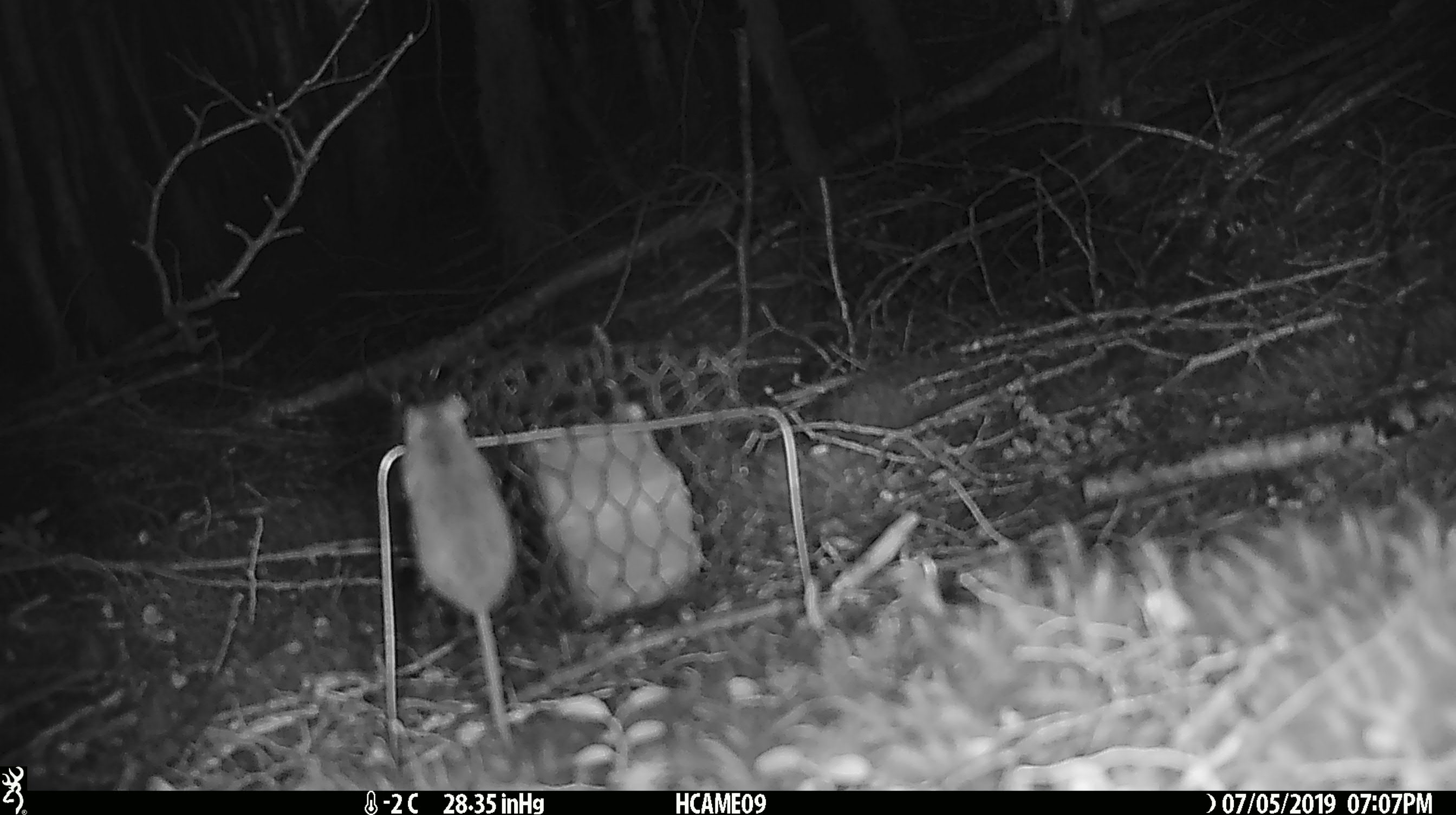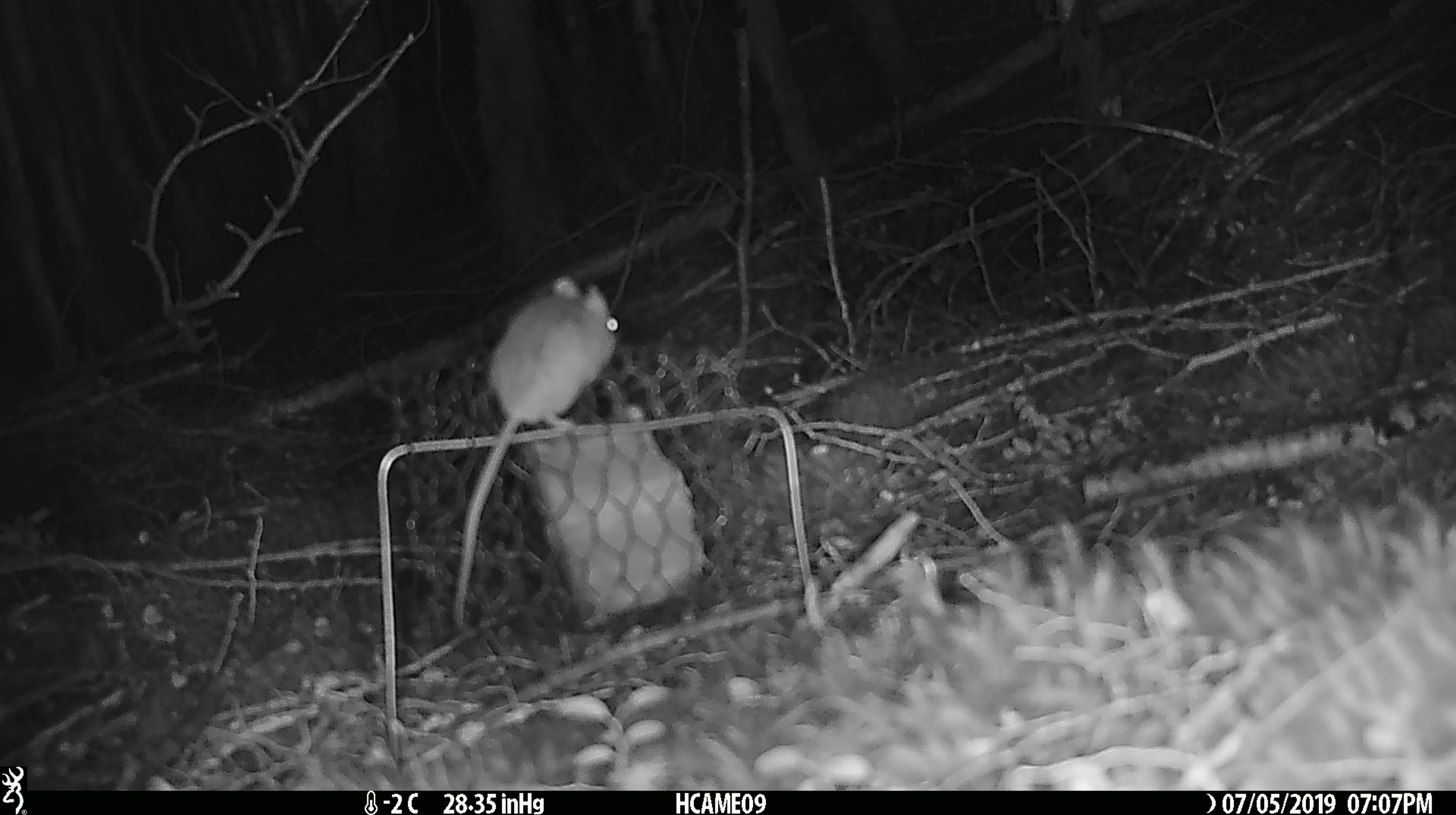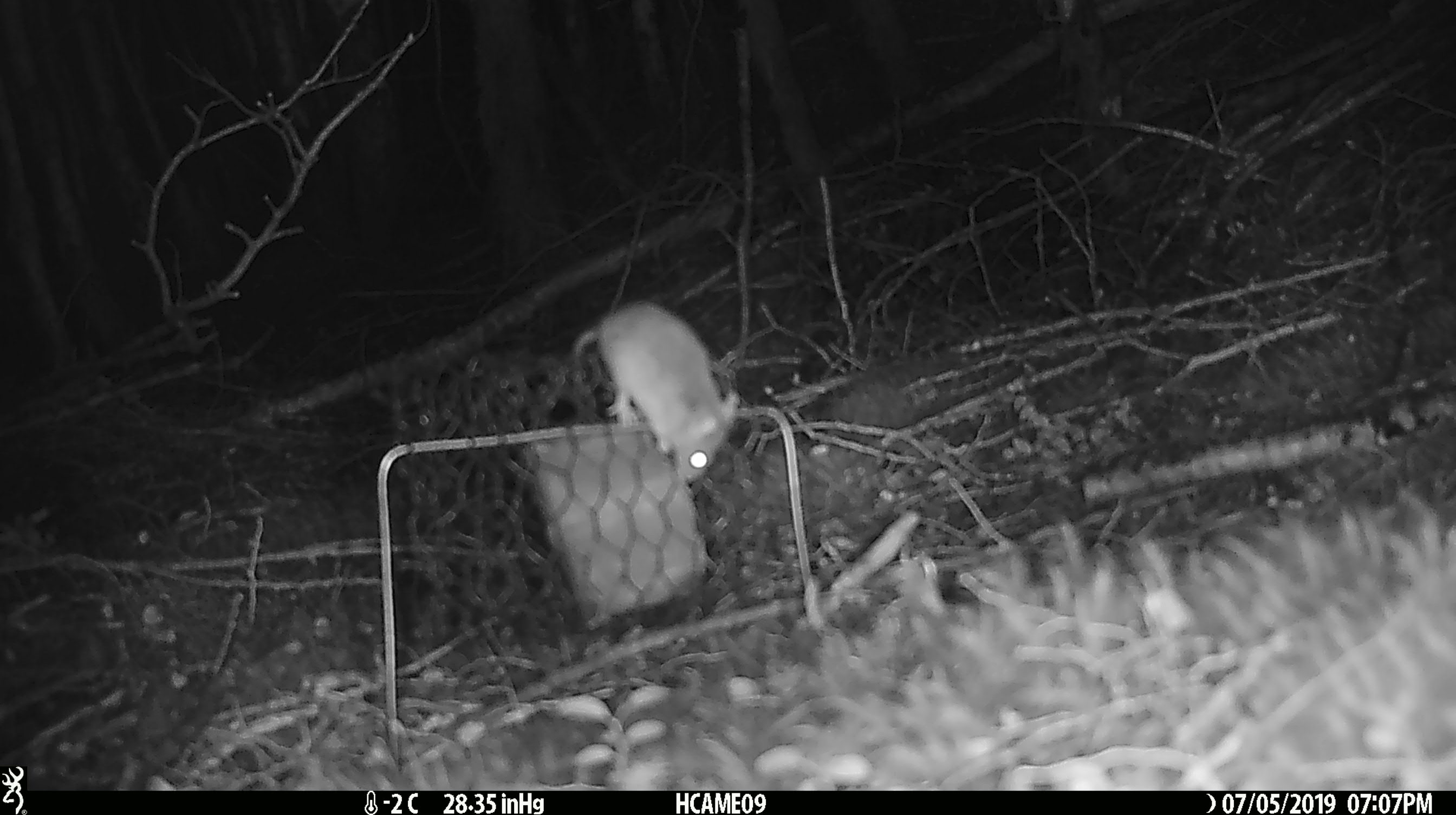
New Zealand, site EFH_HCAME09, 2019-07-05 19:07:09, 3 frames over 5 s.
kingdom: Animalia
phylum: Chordata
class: Mammalia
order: Rodentia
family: Muridae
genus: Mus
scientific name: Mus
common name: mouse